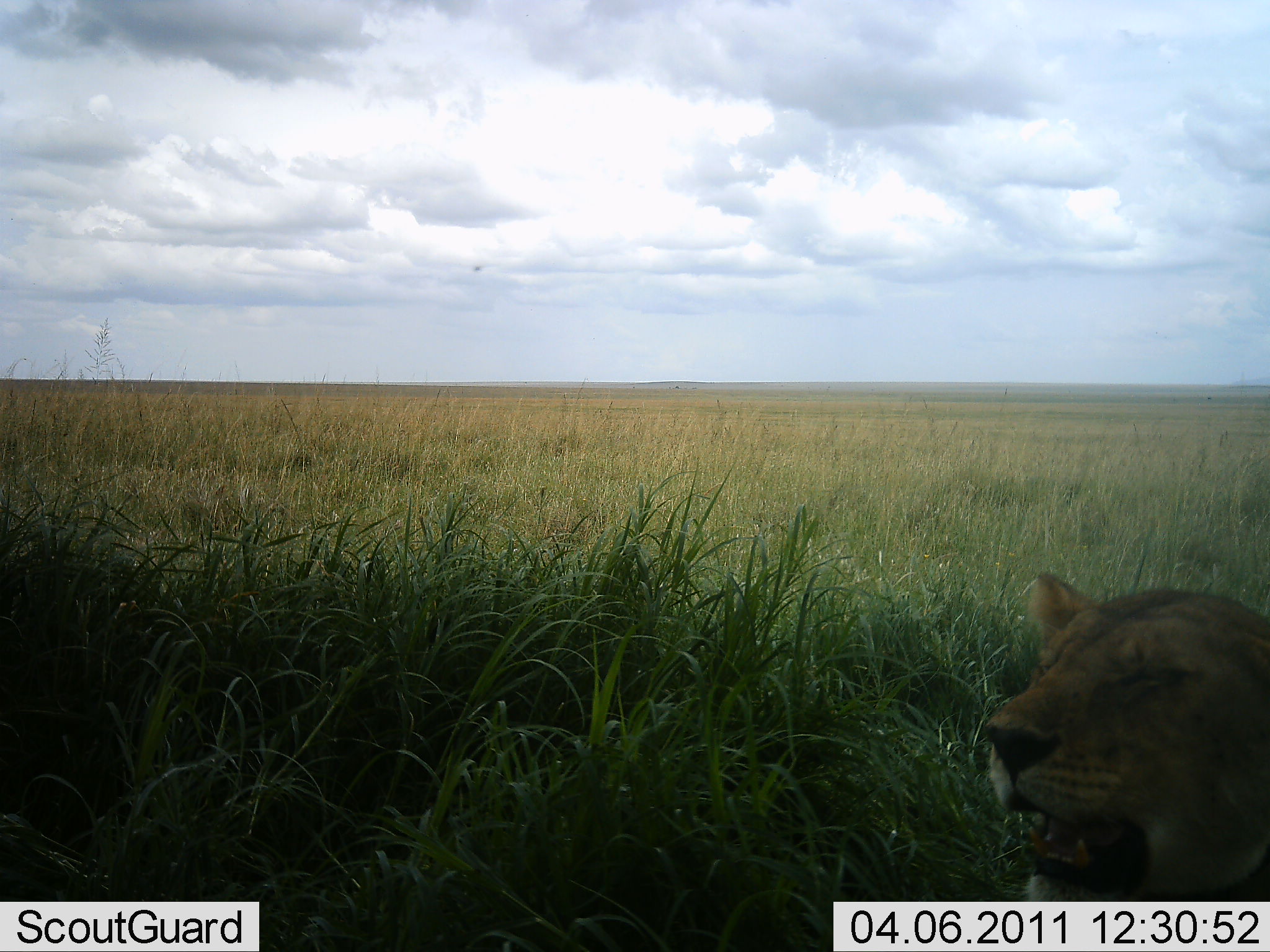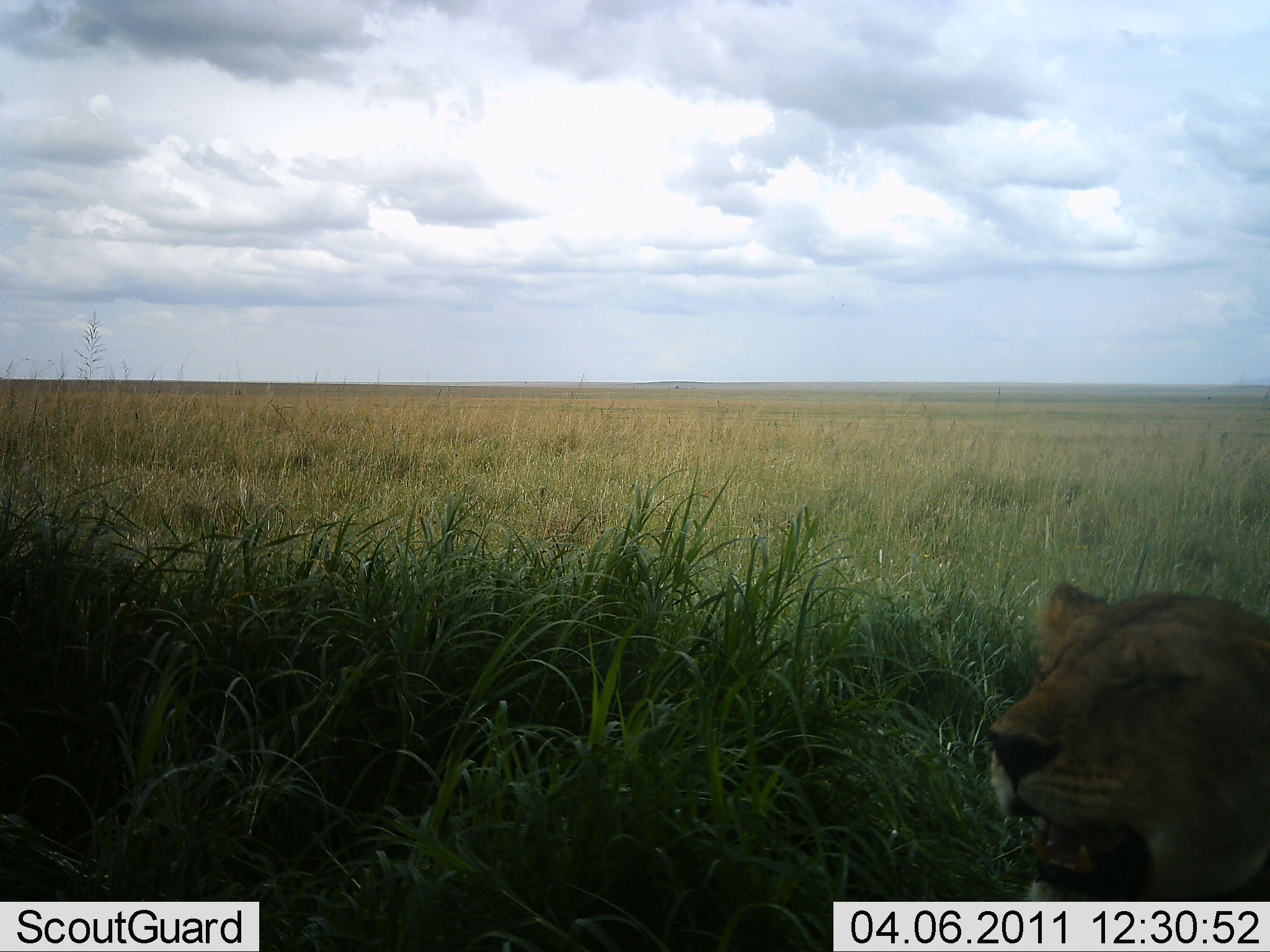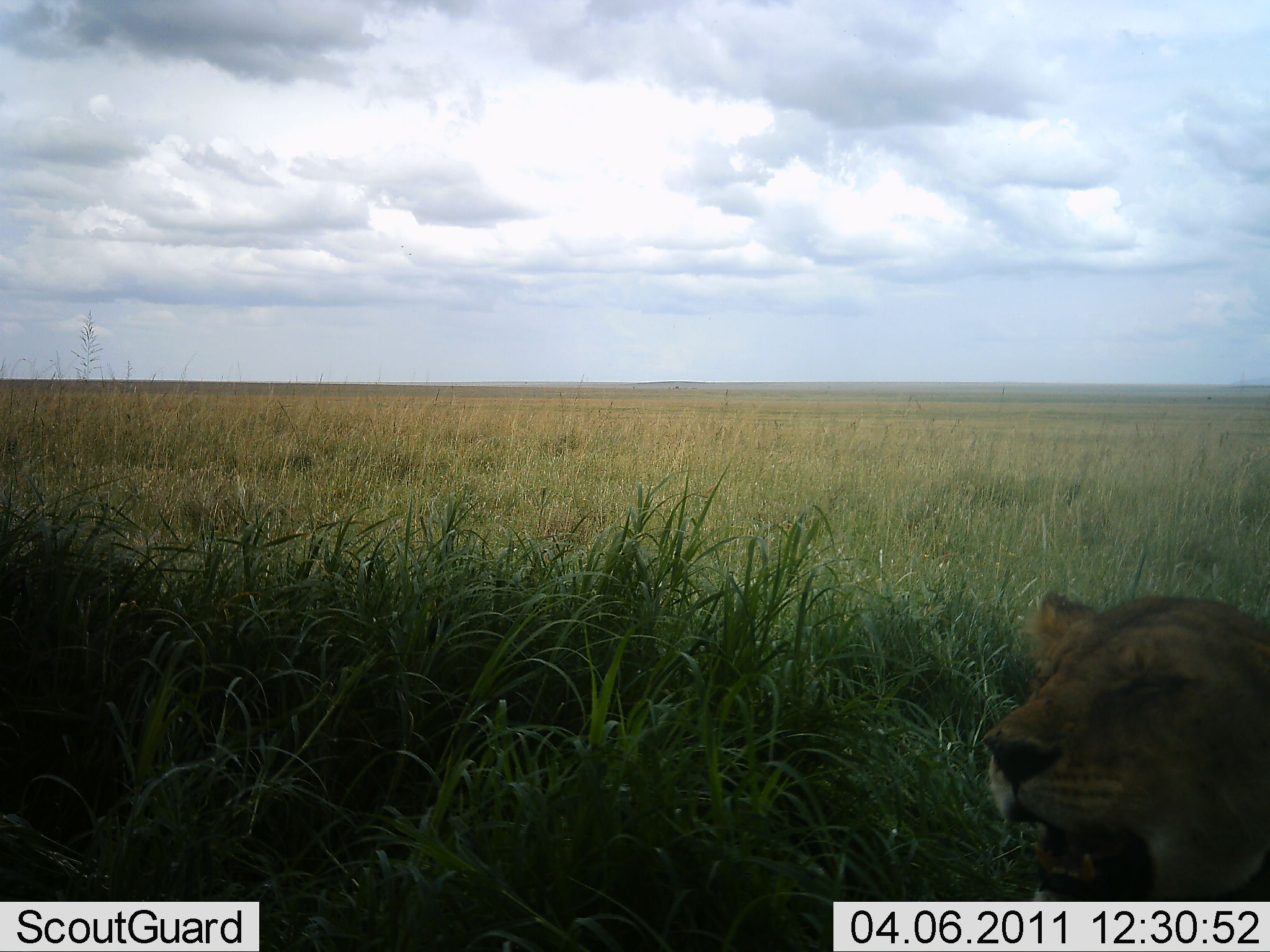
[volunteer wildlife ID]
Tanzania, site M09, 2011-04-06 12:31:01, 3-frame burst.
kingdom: Animalia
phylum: Chordata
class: Mammalia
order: Carnivora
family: Felidae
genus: Panthera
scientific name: Panthera leo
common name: lion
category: lionfemale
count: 1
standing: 0%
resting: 100%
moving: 0%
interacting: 0%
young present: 0%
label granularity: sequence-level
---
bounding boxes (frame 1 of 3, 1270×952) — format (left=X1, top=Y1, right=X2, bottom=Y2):
animal: (left=982, top=569, right=1267, bottom=903)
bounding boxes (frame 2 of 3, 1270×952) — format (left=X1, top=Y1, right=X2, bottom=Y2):
animal: (left=983, top=582, right=1269, bottom=900)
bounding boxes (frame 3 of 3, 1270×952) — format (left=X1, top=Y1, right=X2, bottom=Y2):
animal: (left=980, top=585, right=1269, bottom=902)